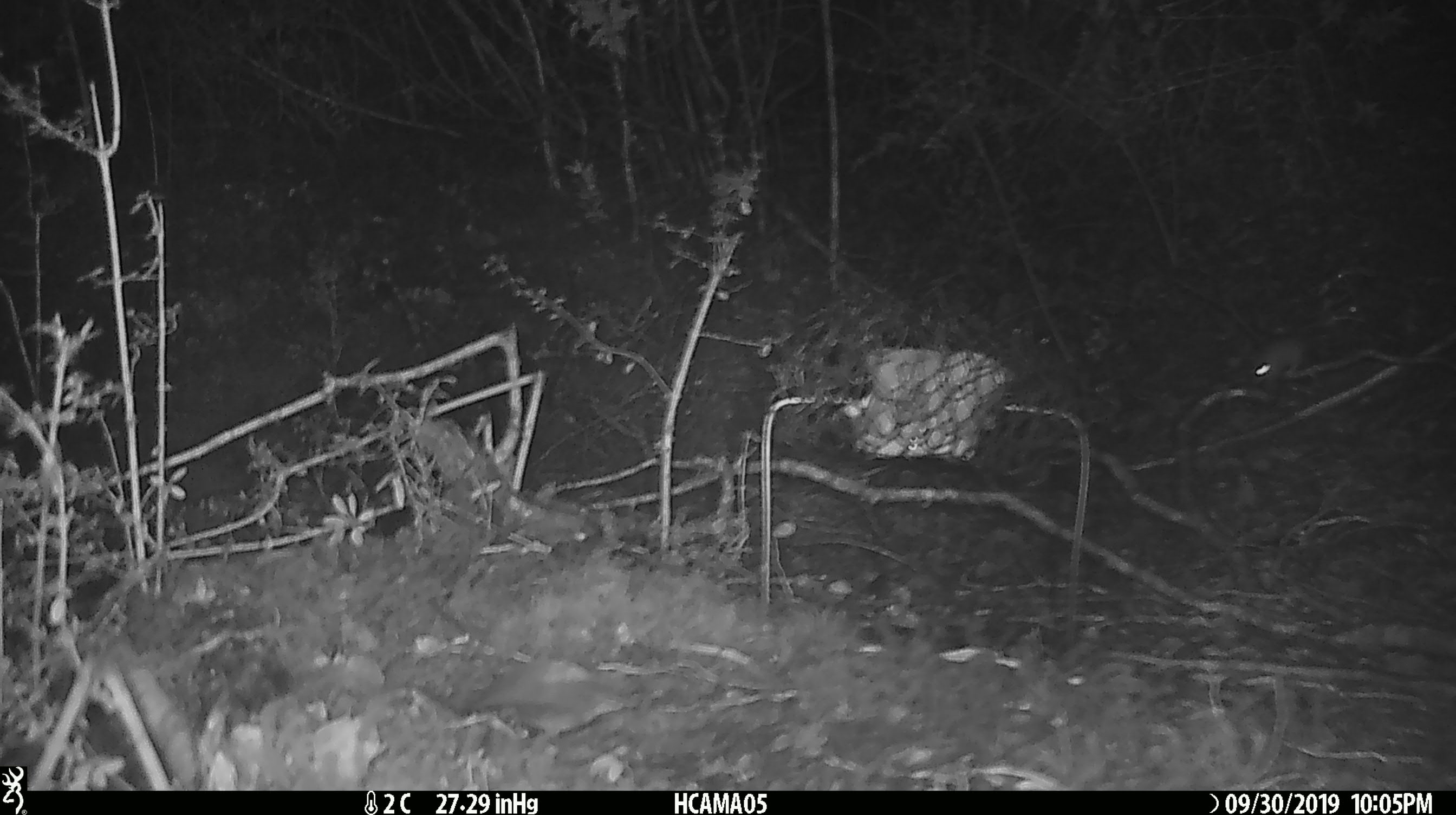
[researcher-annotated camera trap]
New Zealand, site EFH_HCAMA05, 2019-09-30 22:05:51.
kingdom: Animalia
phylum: Chordata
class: Mammalia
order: Rodentia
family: Muridae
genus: Mus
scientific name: Mus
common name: mouse